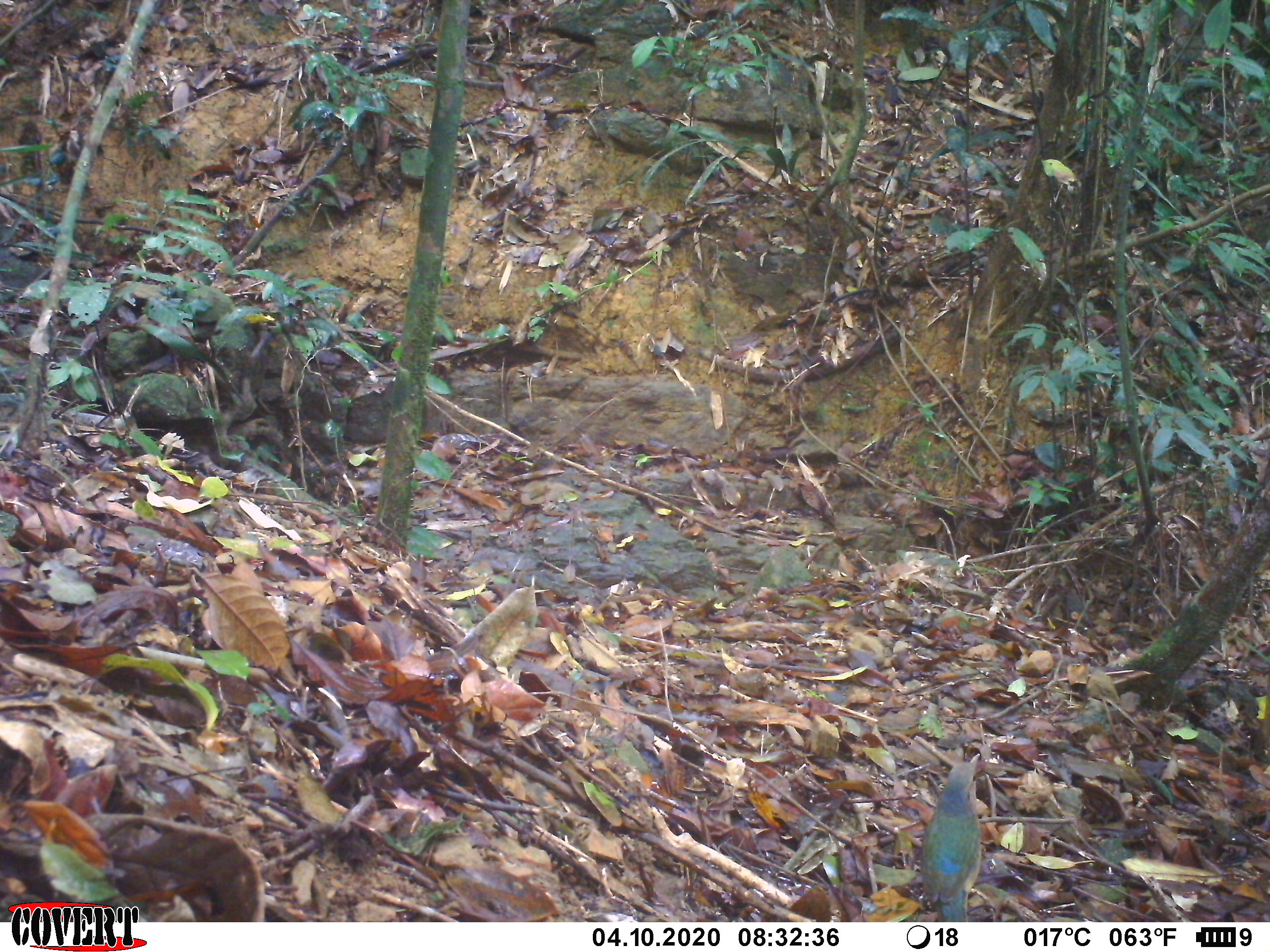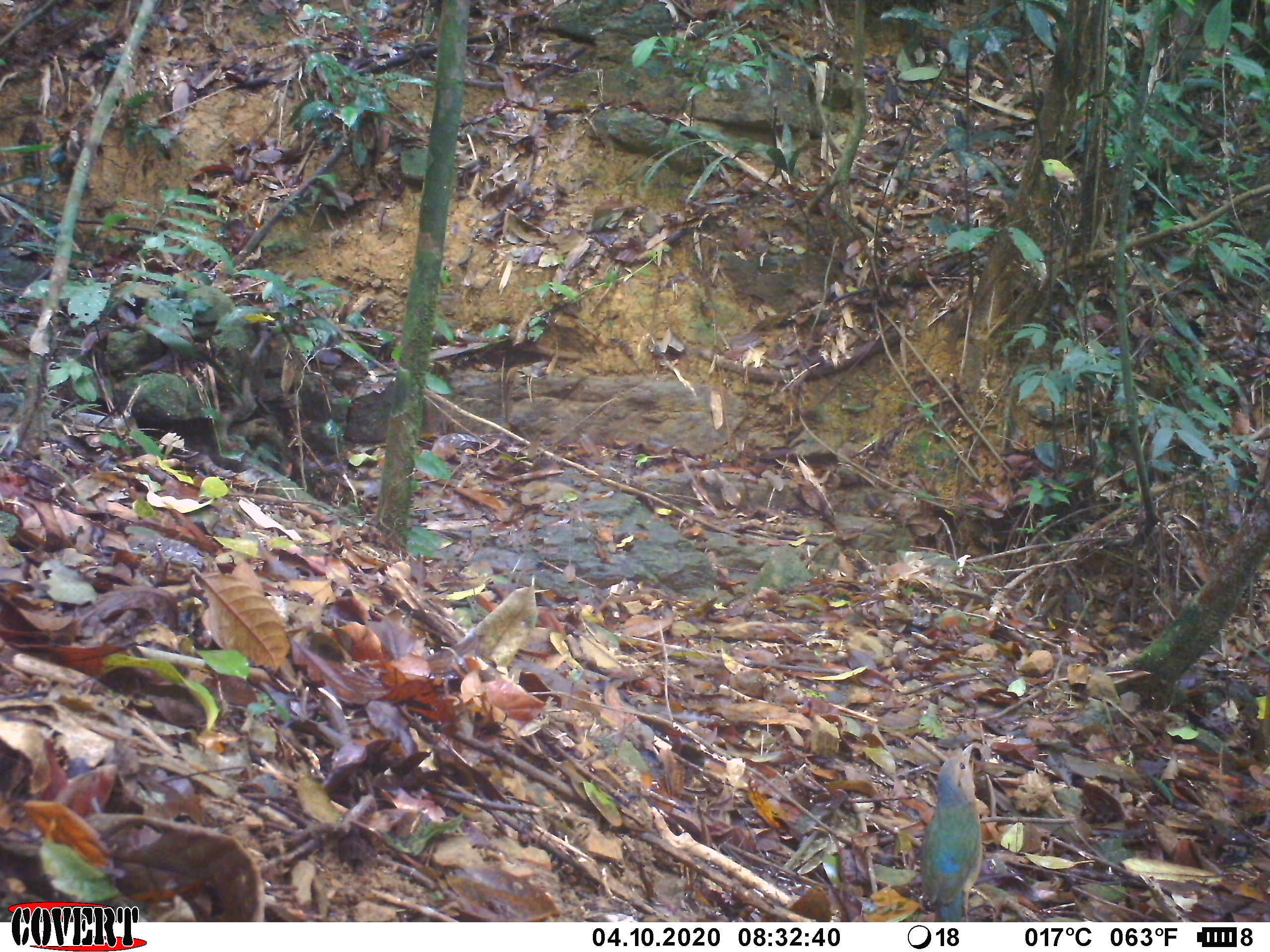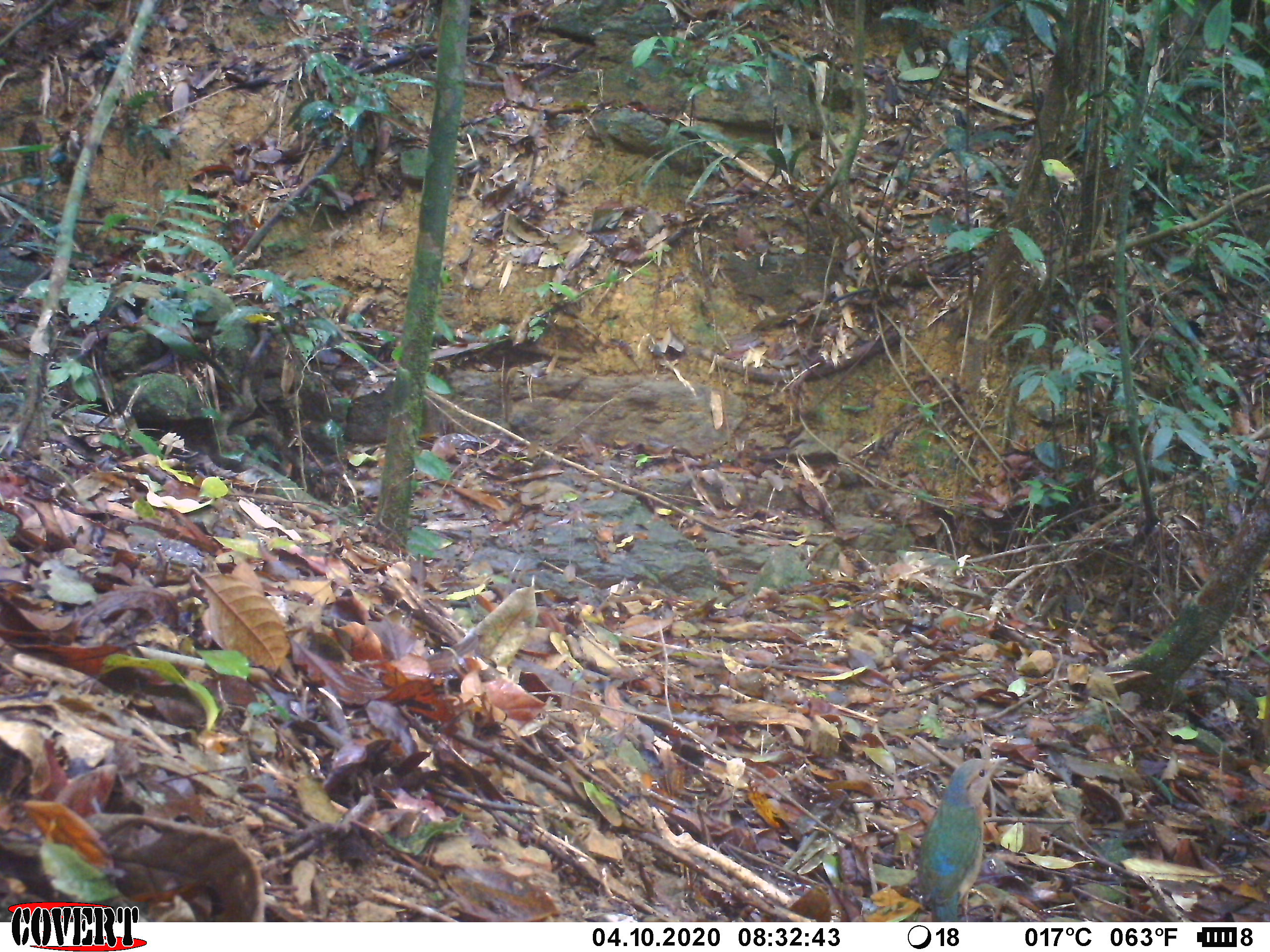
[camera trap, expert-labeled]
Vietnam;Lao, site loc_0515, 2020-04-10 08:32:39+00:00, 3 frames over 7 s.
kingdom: Animalia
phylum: Chordata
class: Aves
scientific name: Aves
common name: bird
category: unidentified bird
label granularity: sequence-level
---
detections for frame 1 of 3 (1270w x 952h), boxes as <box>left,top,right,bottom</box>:
unidentified bird: <box>920,753,981,922</box>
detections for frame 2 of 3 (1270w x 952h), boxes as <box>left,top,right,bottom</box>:
unidentified bird: <box>920,743,983,922</box>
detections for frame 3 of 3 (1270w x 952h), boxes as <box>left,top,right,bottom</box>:
unidentified bird: <box>917,757,1008,922</box>